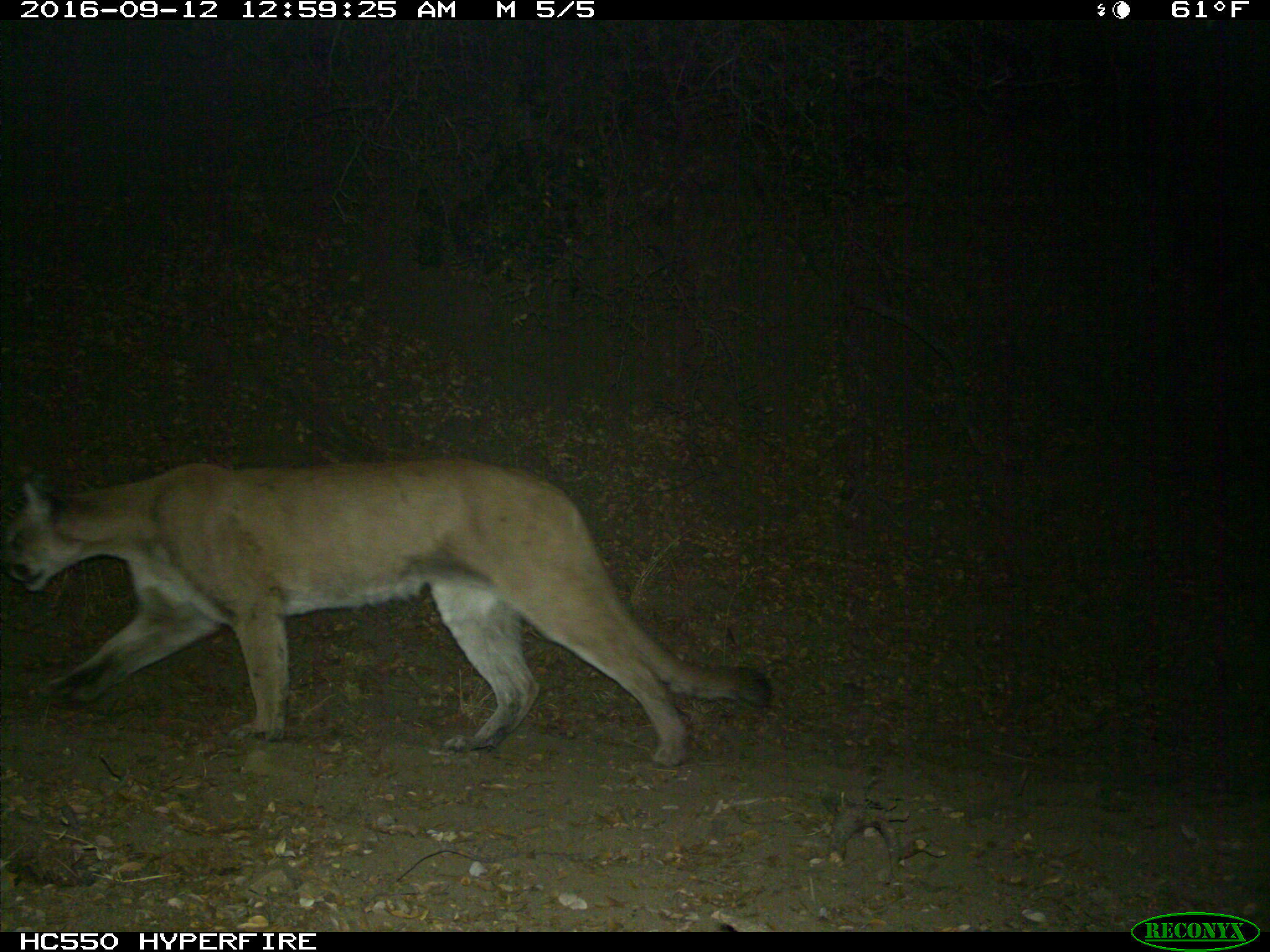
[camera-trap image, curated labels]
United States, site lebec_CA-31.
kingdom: Animalia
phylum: Chordata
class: Mammalia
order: Carnivora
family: Felidae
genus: Puma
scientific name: Puma concolor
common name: mountain lion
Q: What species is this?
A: Puma concolor (mountain lion).